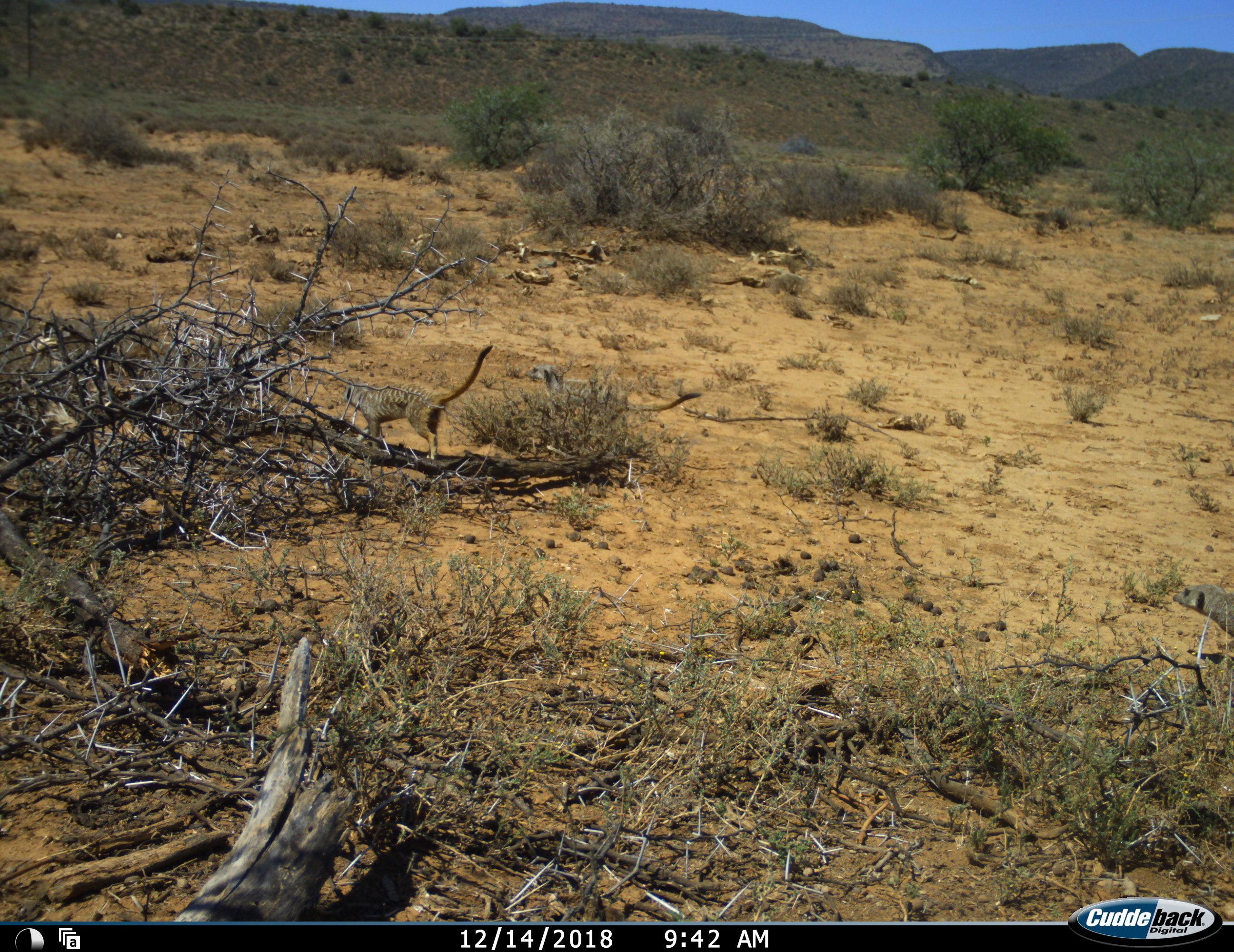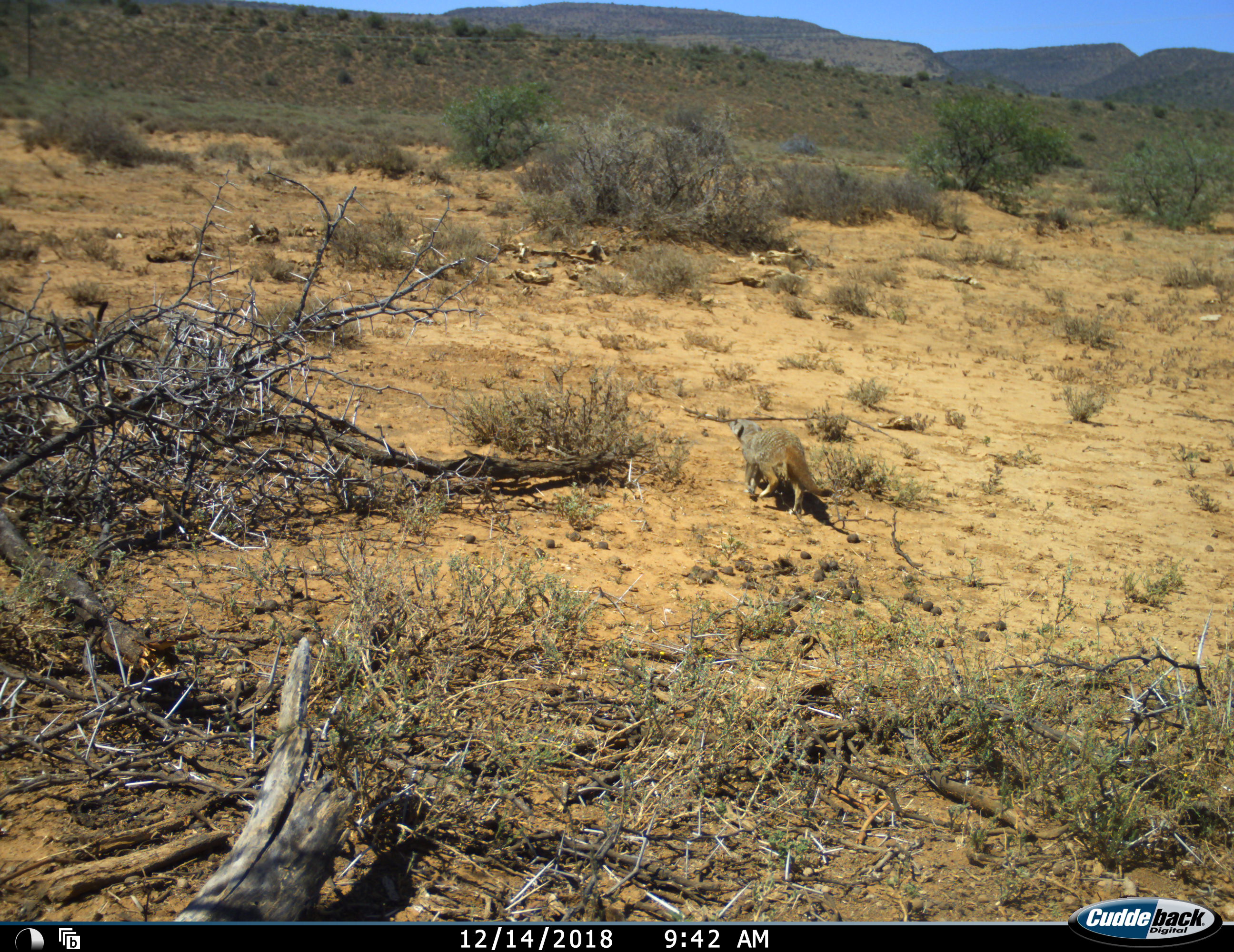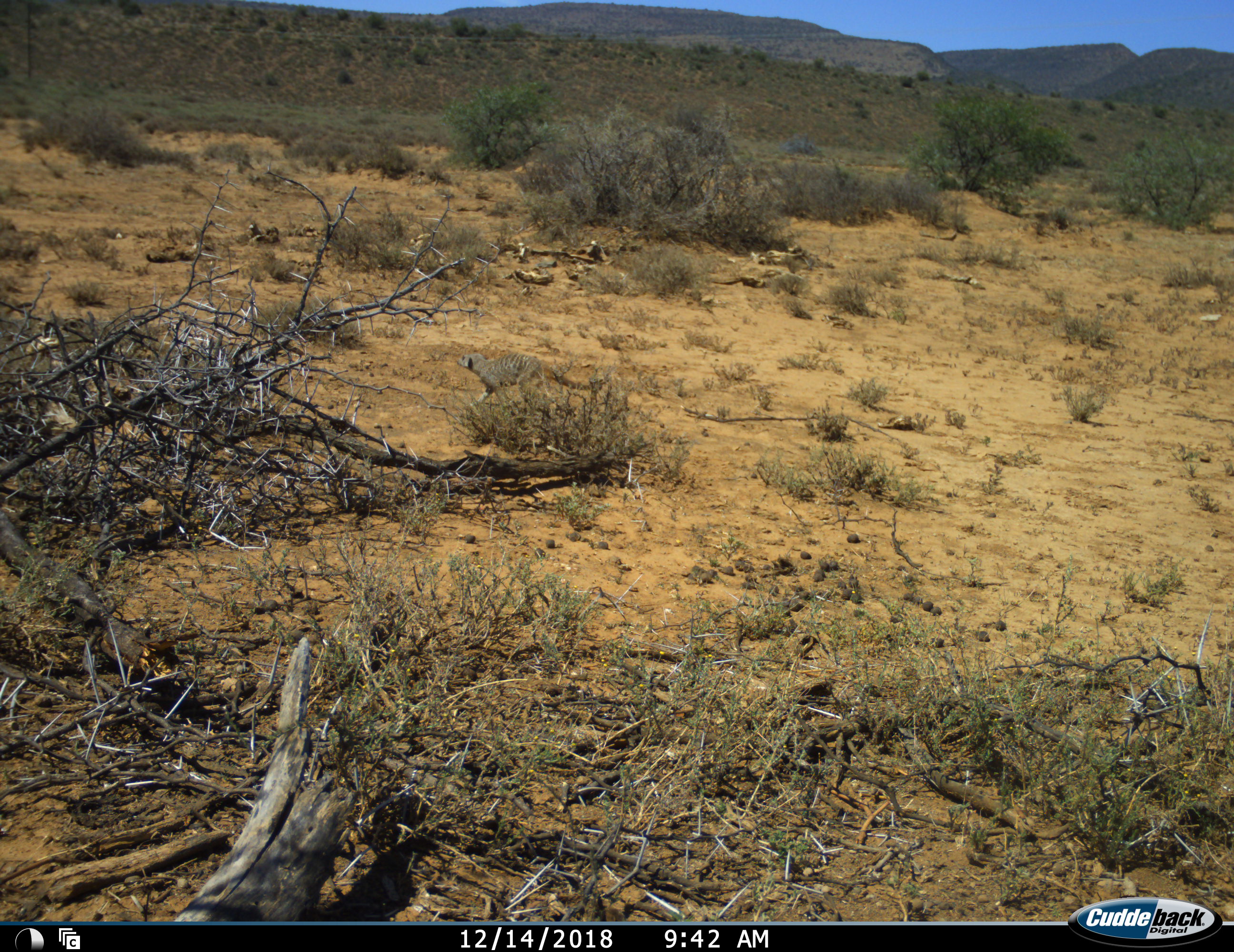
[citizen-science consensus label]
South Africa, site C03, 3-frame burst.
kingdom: Animalia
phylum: Chordata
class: Mammalia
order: Carnivora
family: Herpestidae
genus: Suricata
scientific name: Suricata suricatta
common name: meerkat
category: meerkatsuricate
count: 3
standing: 11%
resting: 0%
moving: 100%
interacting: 0%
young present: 0%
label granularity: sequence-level